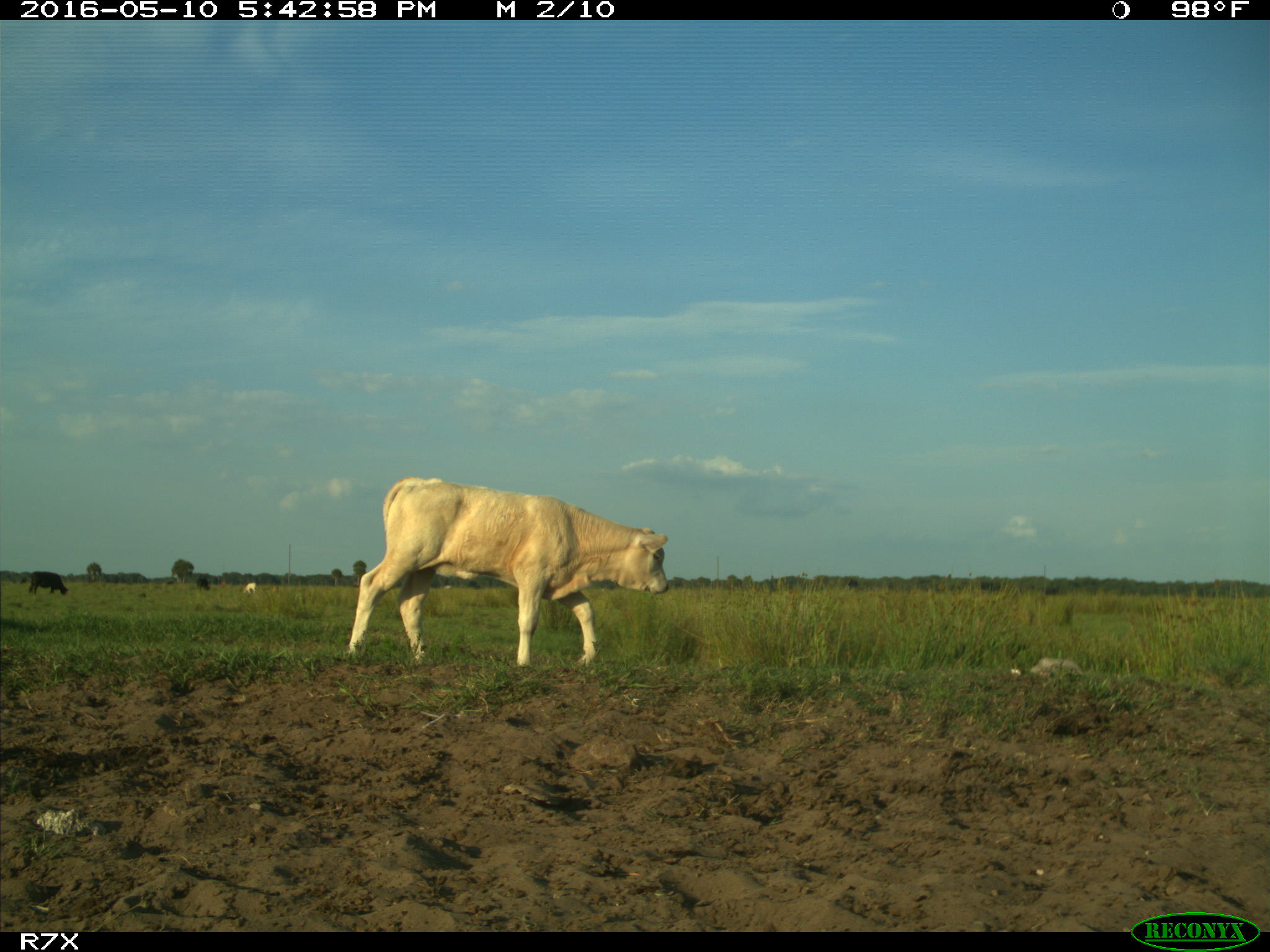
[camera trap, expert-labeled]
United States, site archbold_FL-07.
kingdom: Animalia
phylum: Chordata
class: Mammalia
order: Artiodactyla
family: Bovidae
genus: Bos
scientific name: Bos taurus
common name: domestic cow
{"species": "Bos taurus (domestic cow)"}